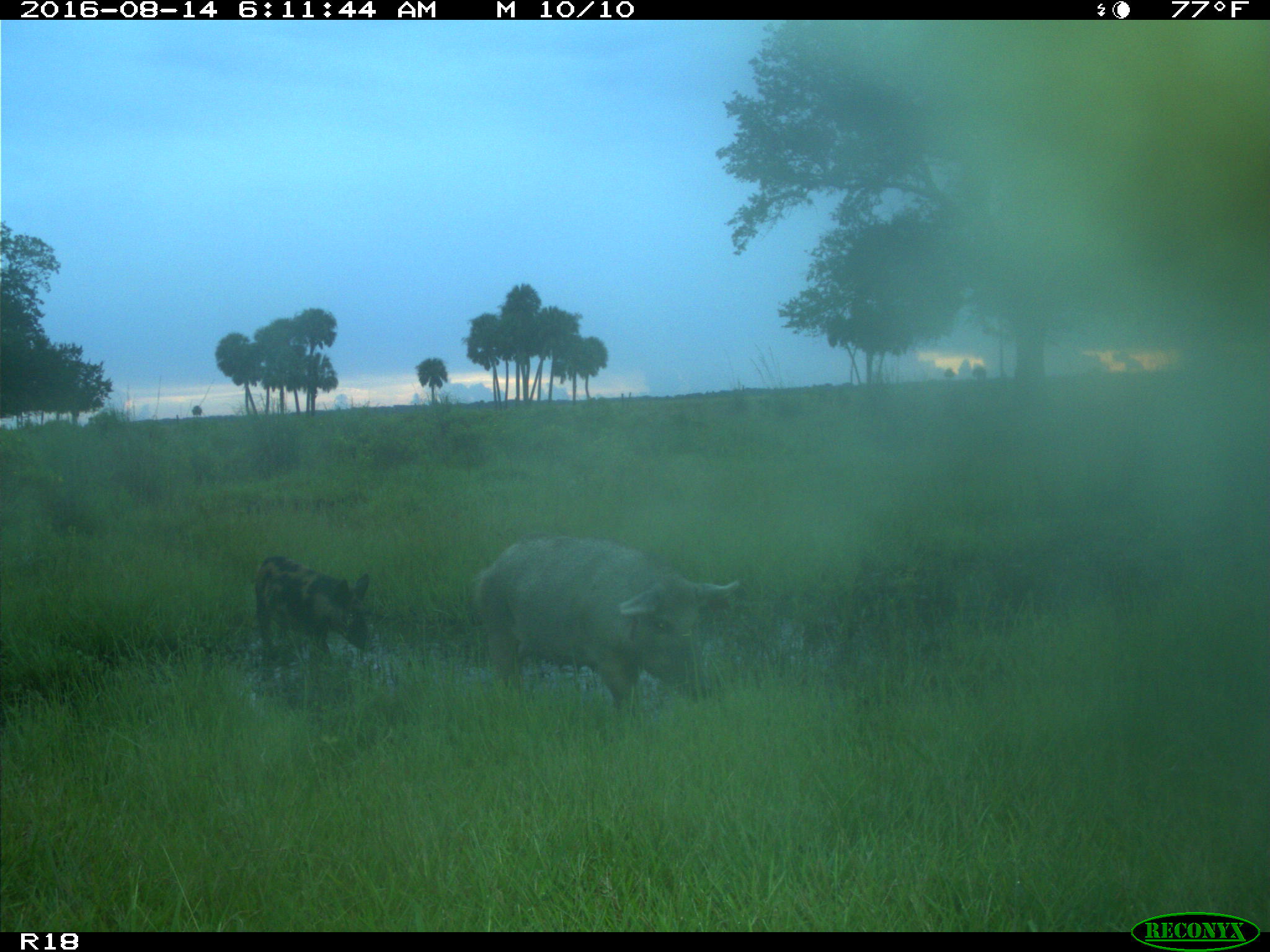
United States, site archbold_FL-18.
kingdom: Animalia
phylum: Chordata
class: Mammalia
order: Artiodactyla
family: Suidae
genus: Sus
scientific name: Sus scrofa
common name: wild boar